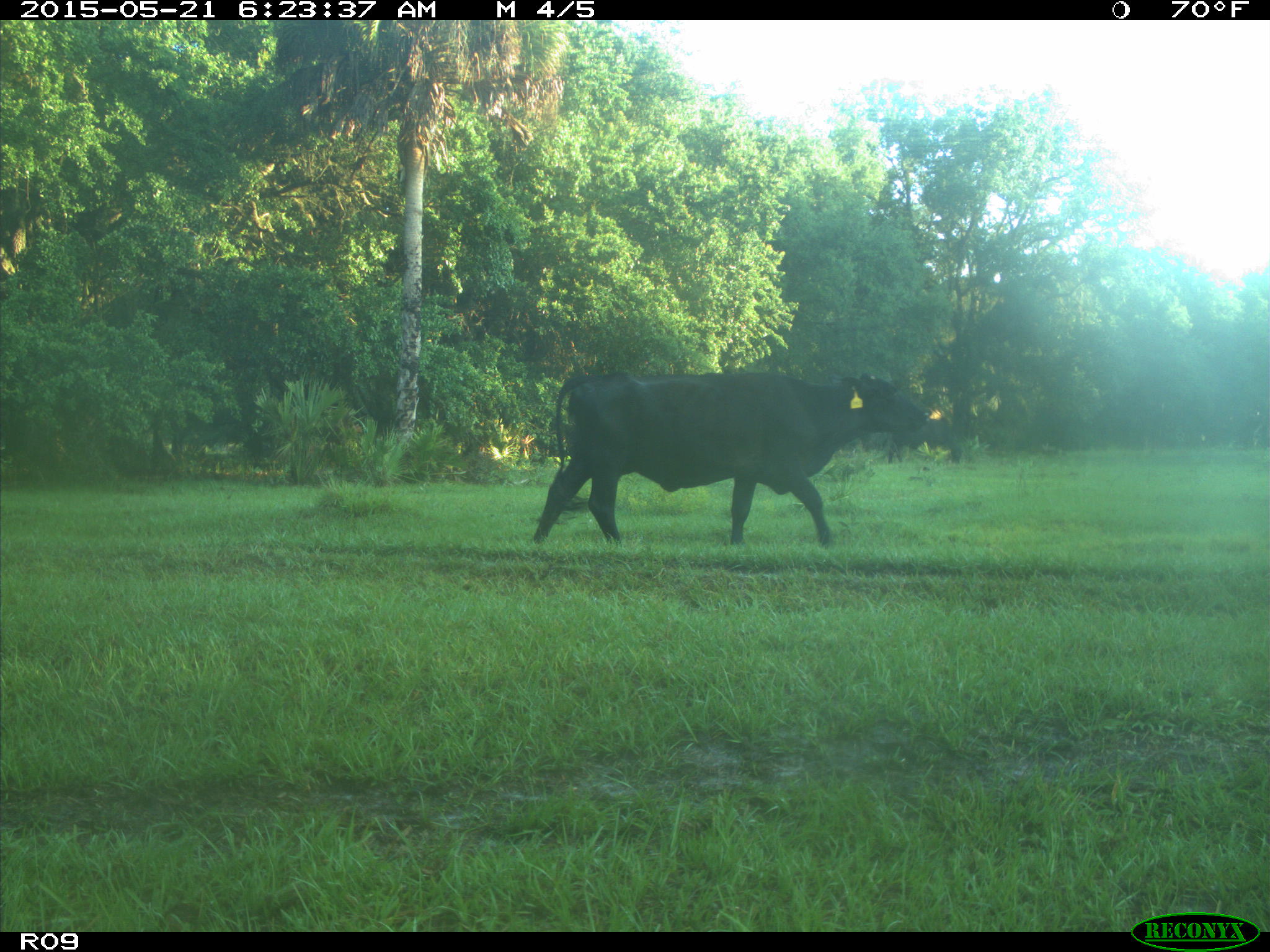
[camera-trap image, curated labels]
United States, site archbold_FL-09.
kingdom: Animalia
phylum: Chordata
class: Mammalia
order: Artiodactyla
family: Bovidae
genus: Bos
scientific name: Bos taurus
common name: domestic cow